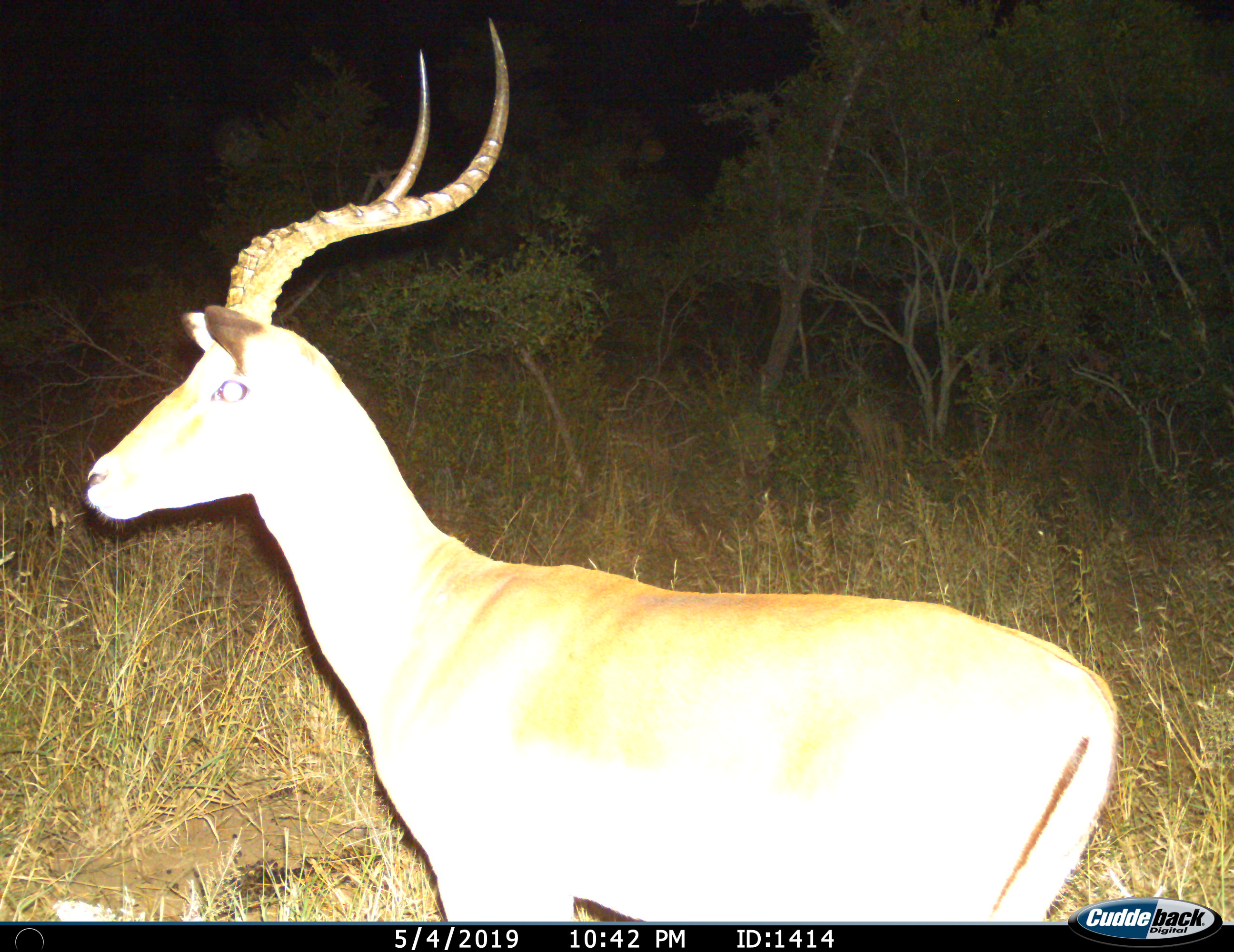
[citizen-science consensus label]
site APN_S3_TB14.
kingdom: Animalia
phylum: Chordata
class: Mammalia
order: Artiodactyla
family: Bovidae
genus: Aepyceros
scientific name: Aepyceros melampus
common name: impala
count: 1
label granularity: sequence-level